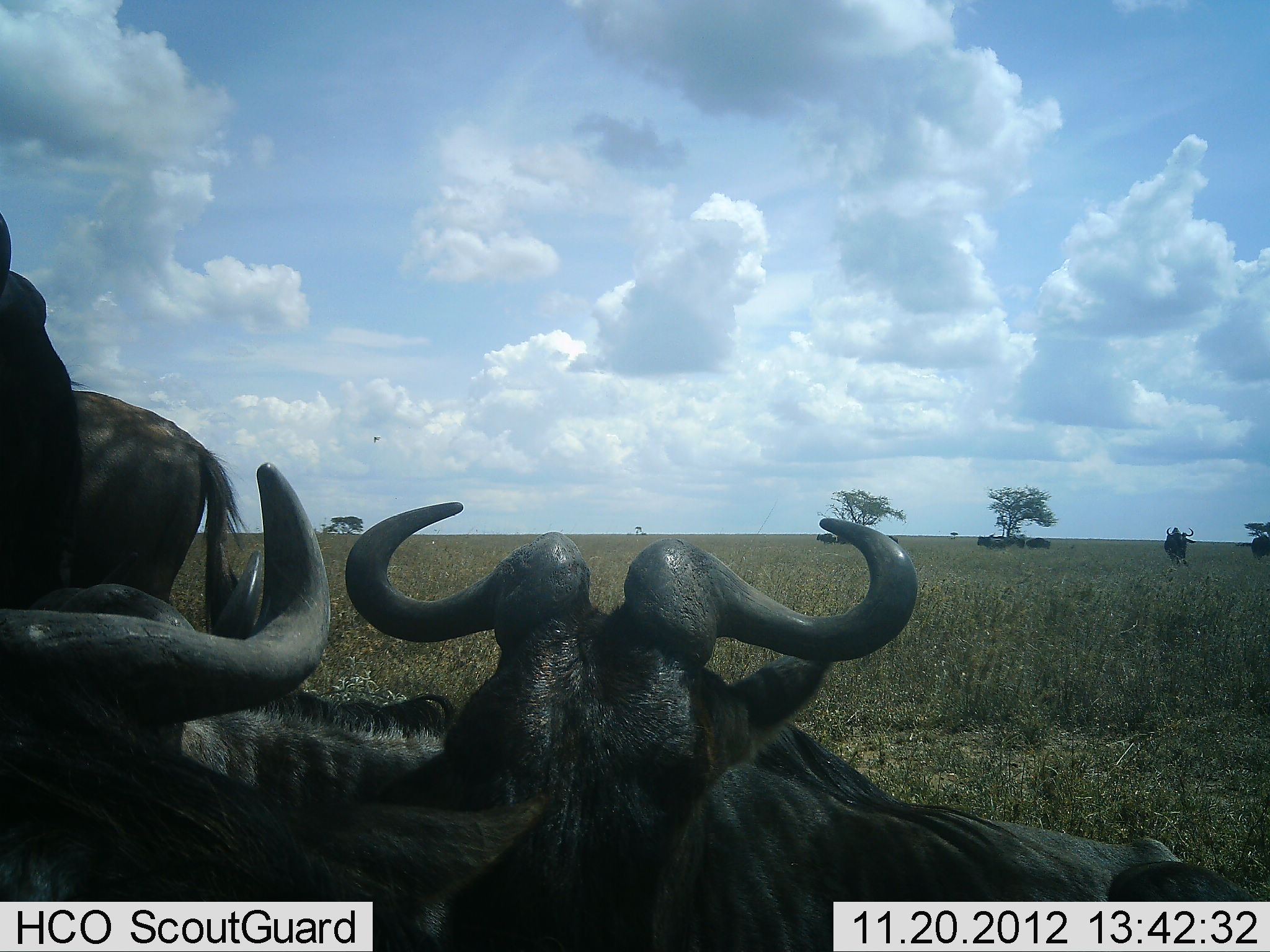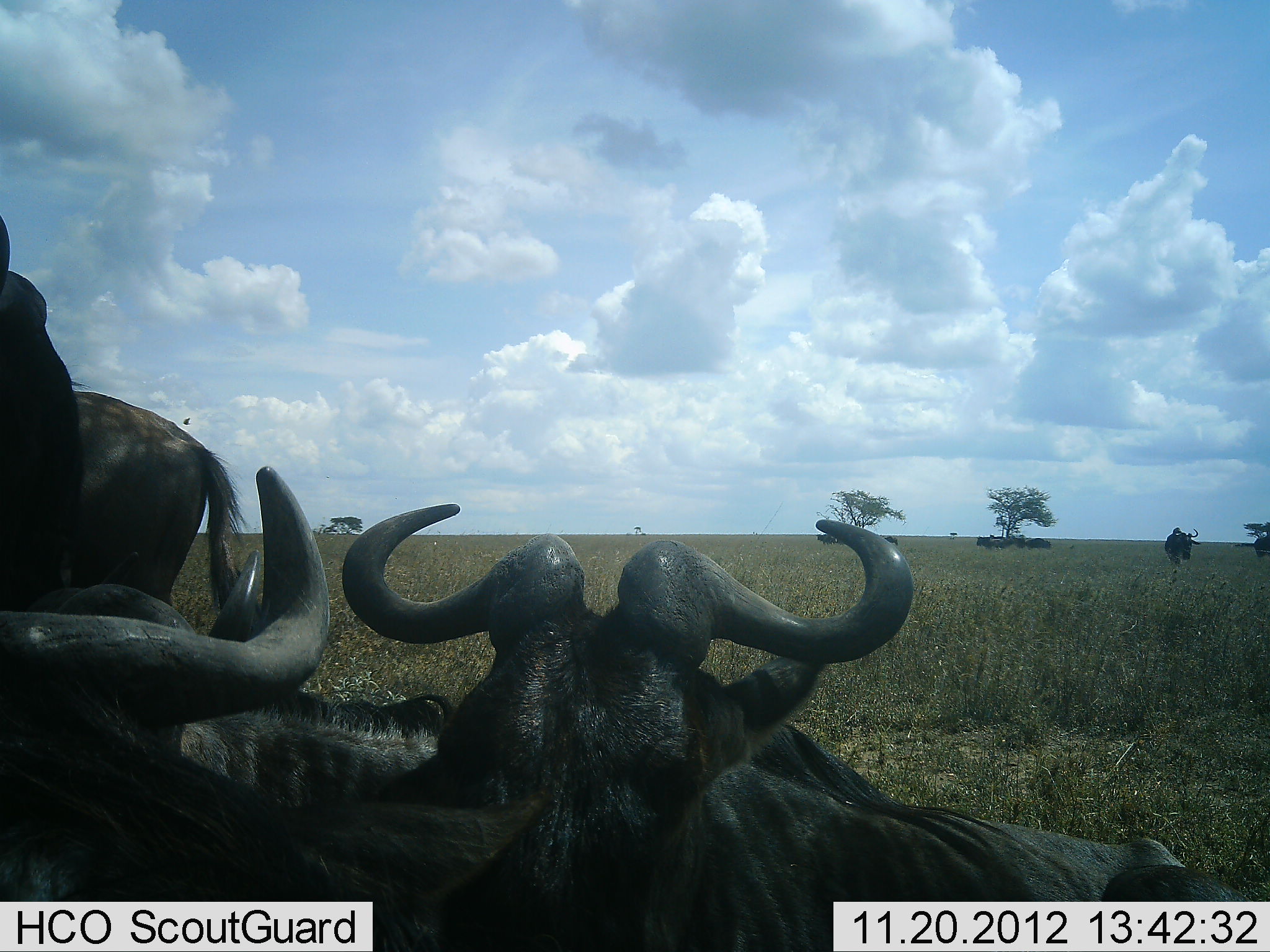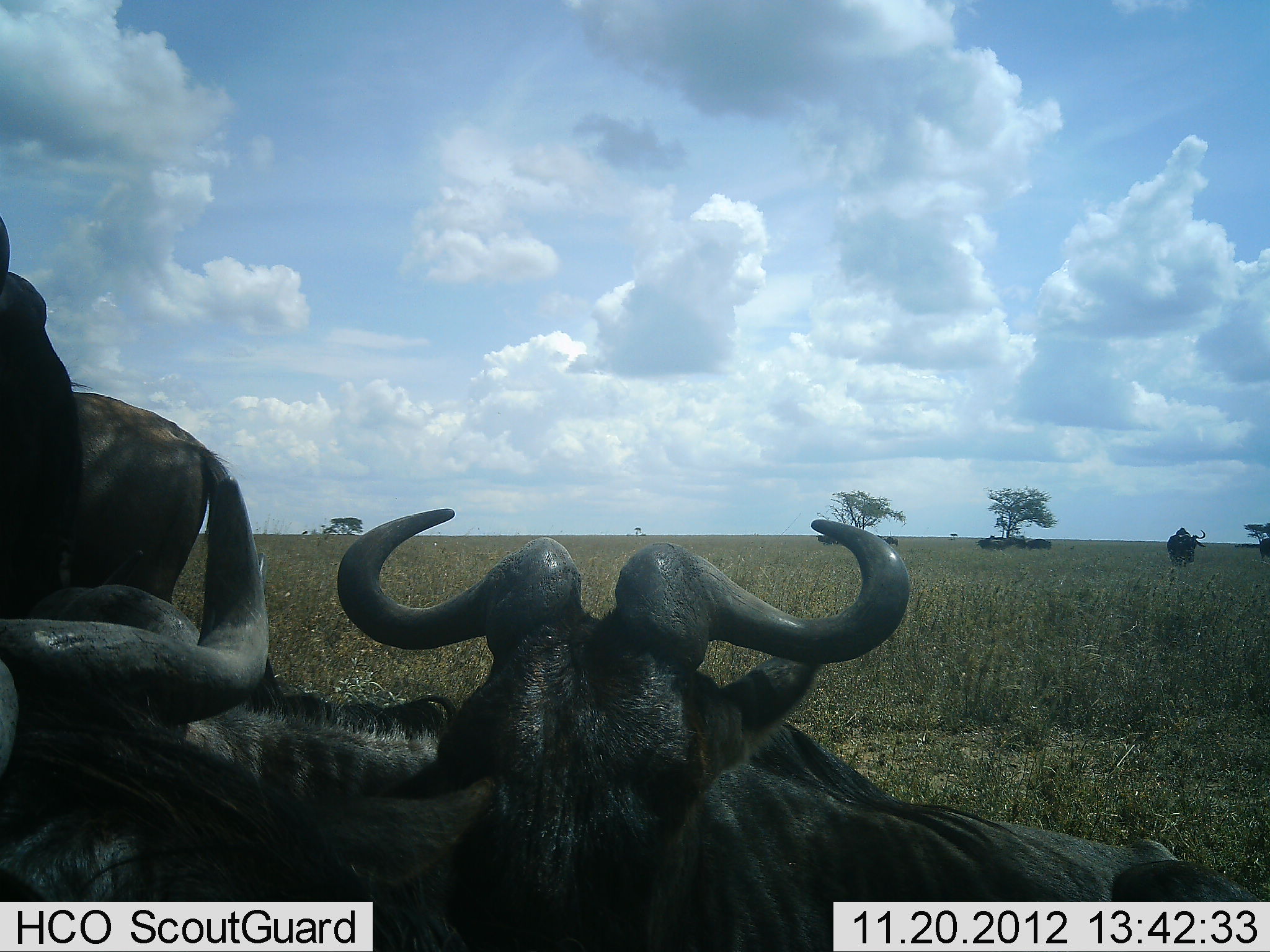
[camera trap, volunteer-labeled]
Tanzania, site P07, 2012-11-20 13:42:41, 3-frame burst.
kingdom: Animalia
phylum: Chordata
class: Mammalia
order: Artiodactyla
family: Bovidae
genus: Connochaetes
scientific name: Connochaetes taurinus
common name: blue wildebeest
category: wildebeest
Wildebeest (blue wildebeest) (Connochaetes taurinus), count 10. Behavior (volunteer vote fractions): standing 90%, resting 100%, moving 50%, interacting 0%. Young present (vote fraction): 0%. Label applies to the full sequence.